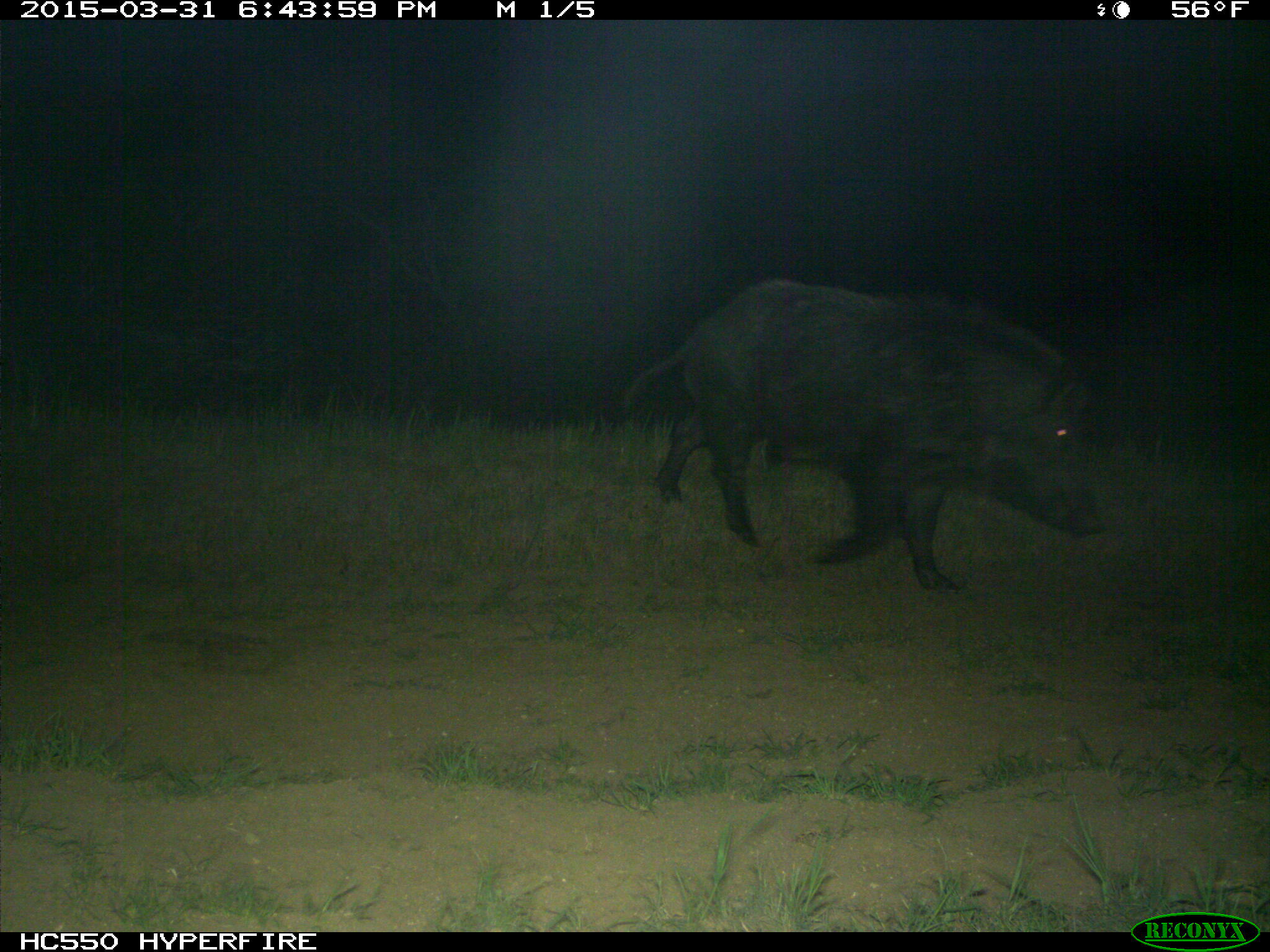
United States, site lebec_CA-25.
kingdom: Animalia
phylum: Chordata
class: Mammalia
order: Artiodactyla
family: Suidae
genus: Sus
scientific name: Sus scrofa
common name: wild boar